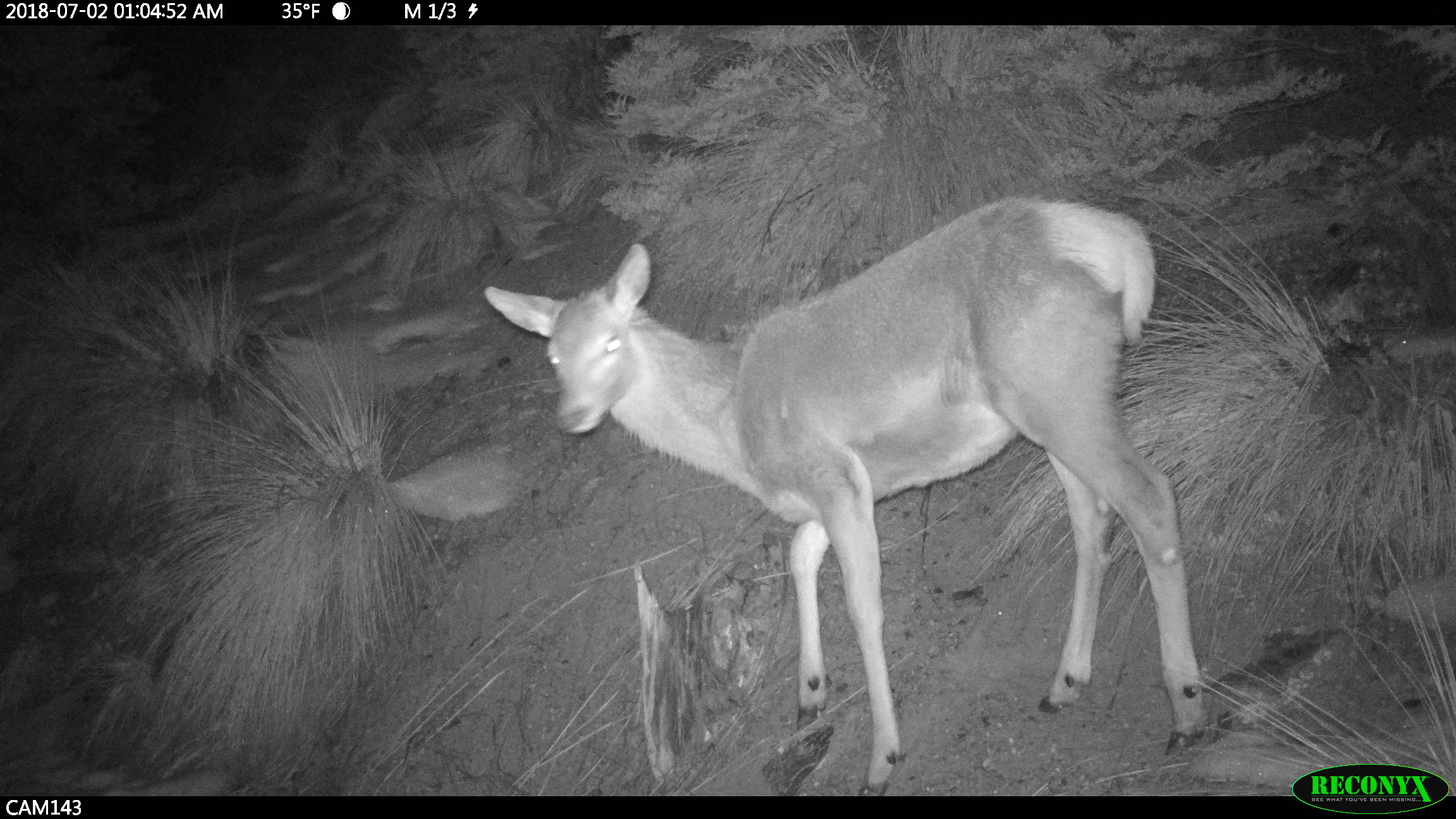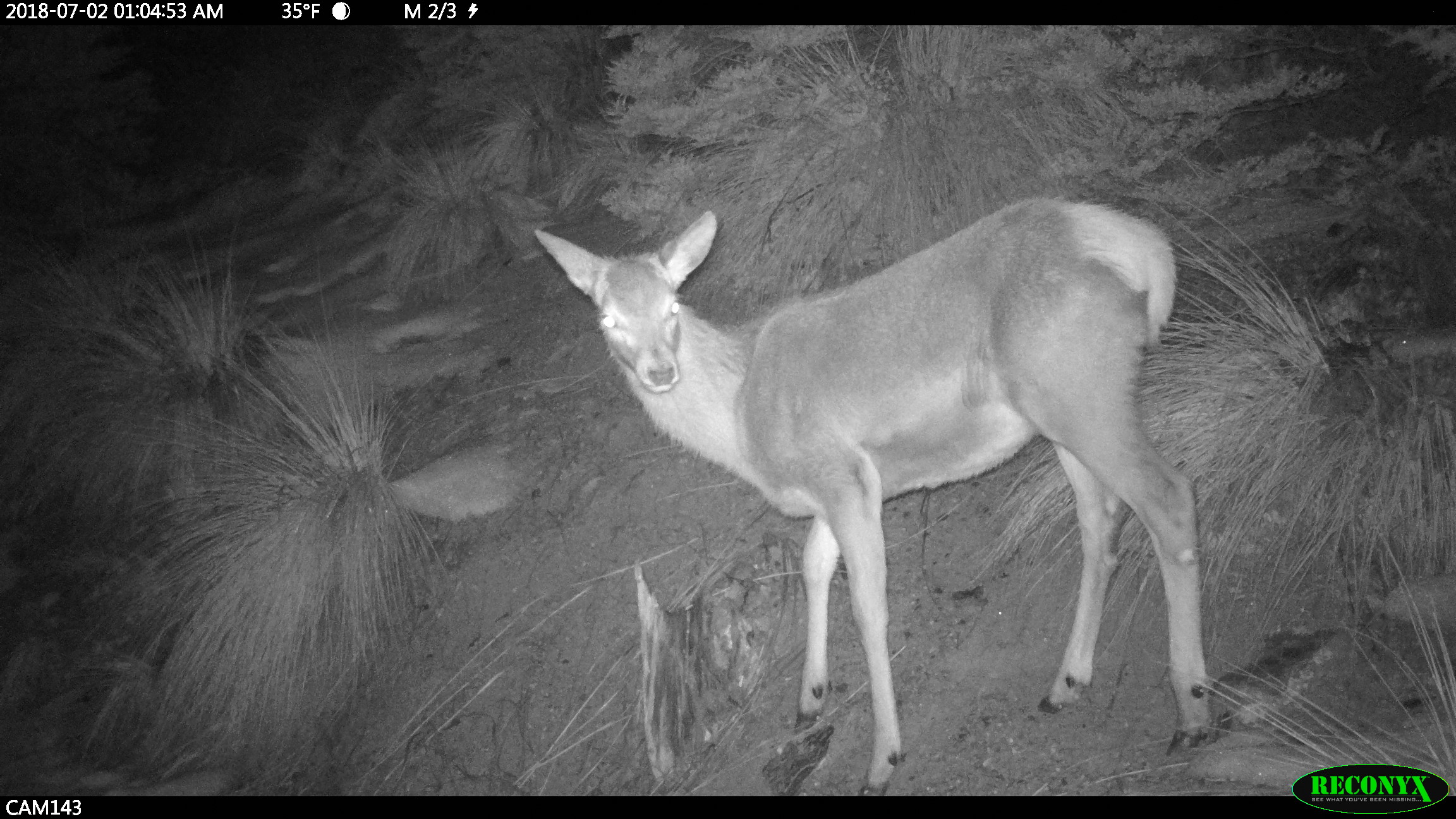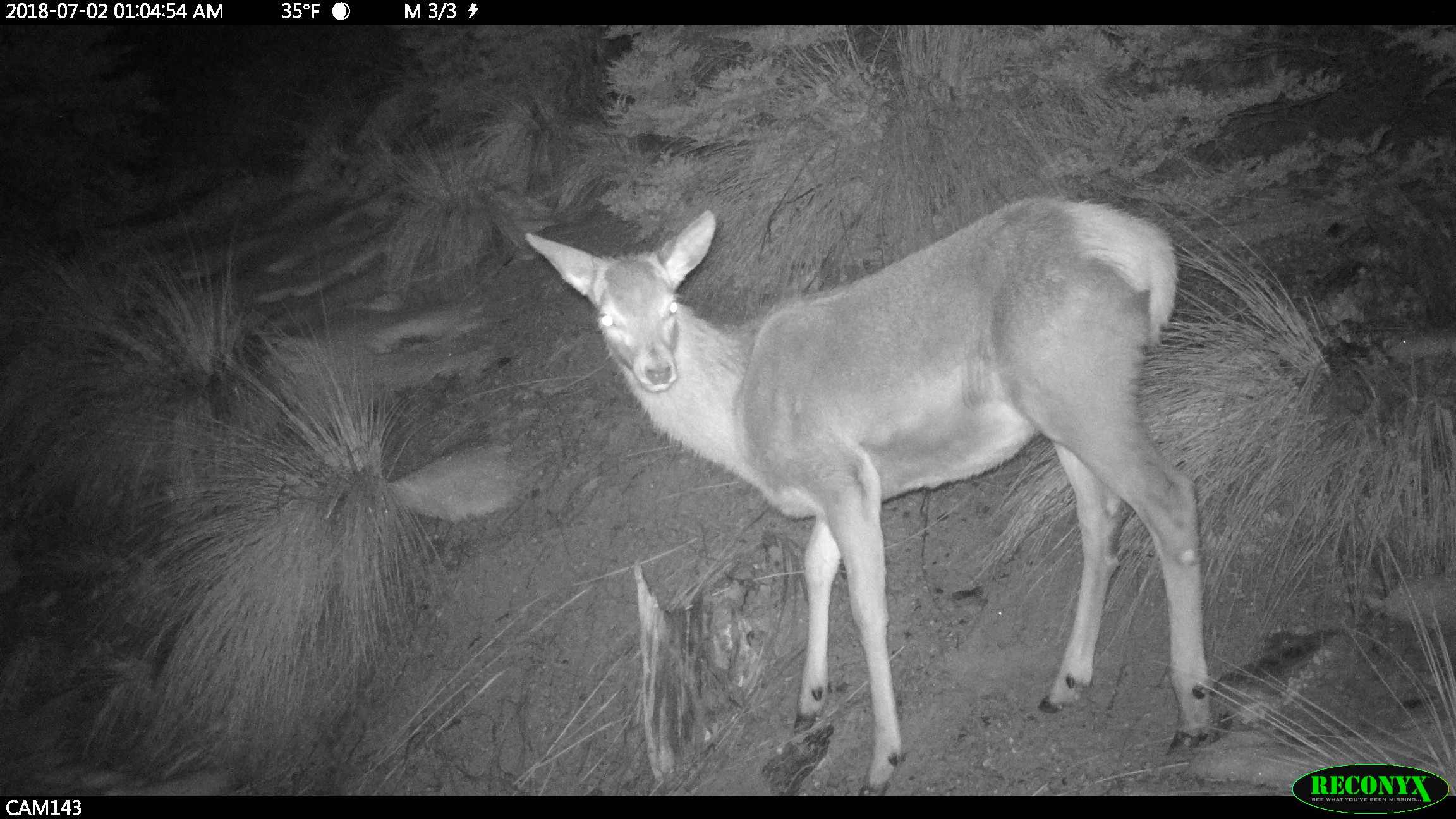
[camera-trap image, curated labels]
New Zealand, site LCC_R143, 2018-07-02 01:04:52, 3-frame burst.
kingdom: Animalia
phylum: Chordata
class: Mammalia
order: Artiodactyla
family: Cervidae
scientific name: Cervidae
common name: deer